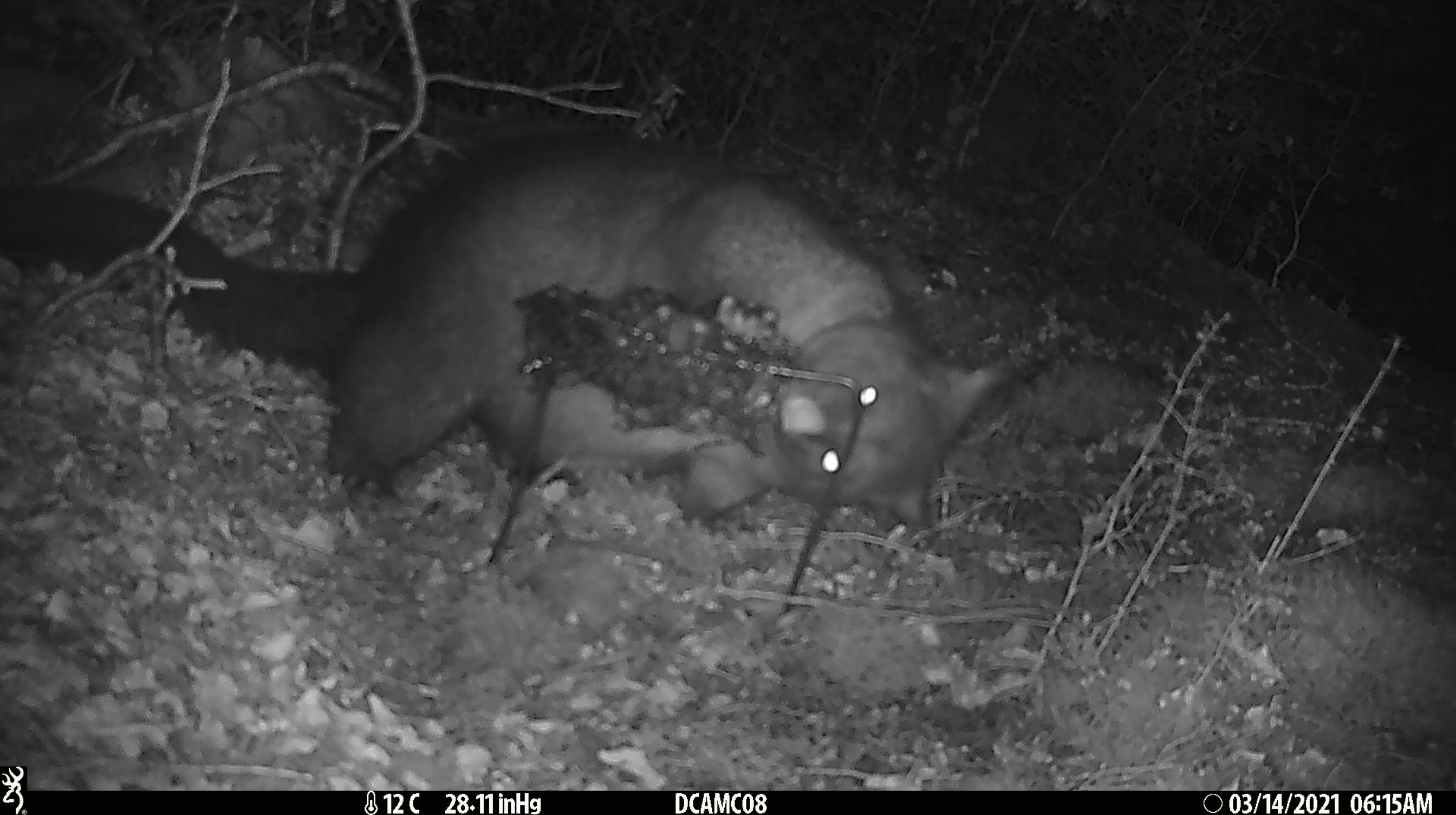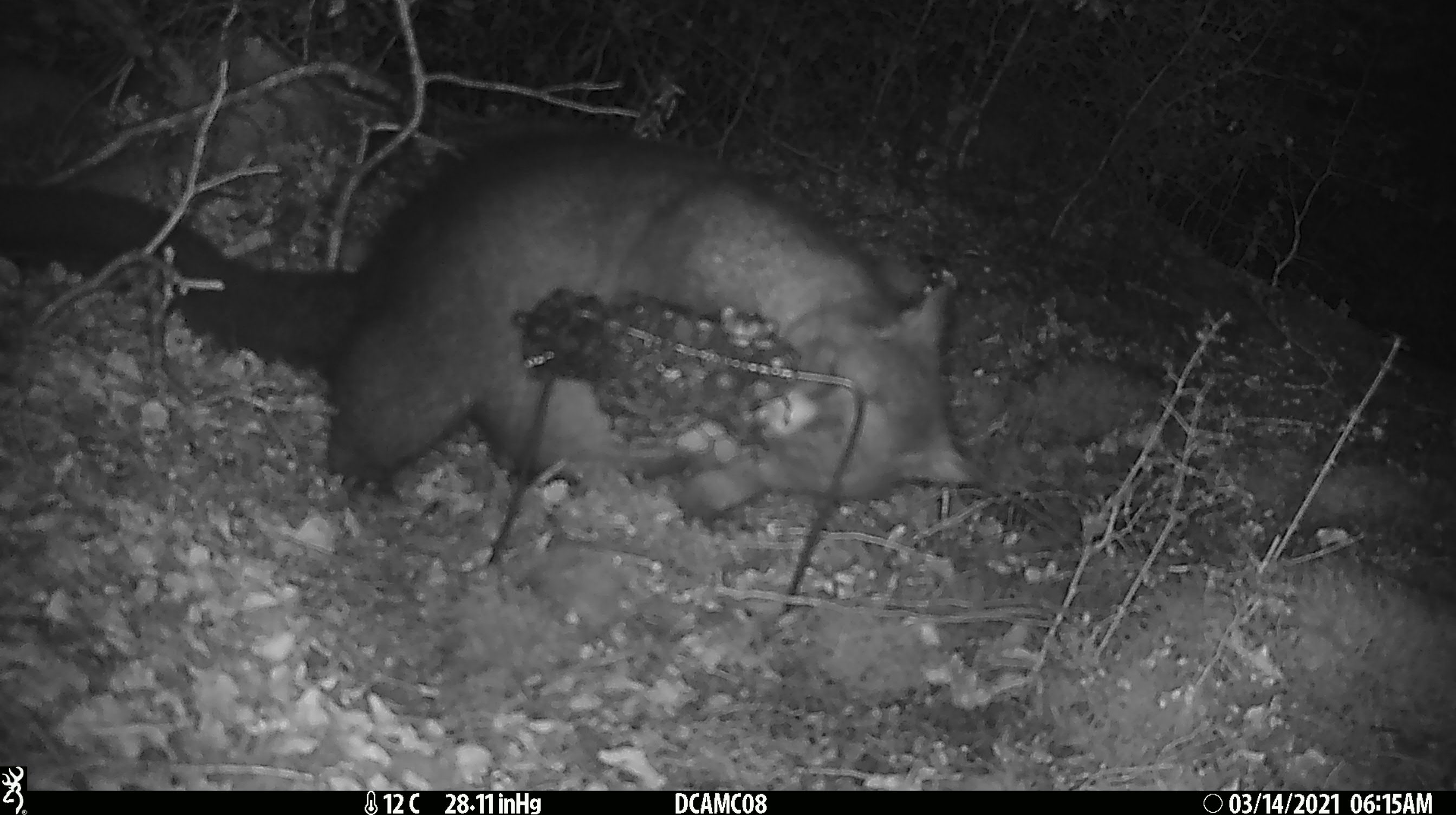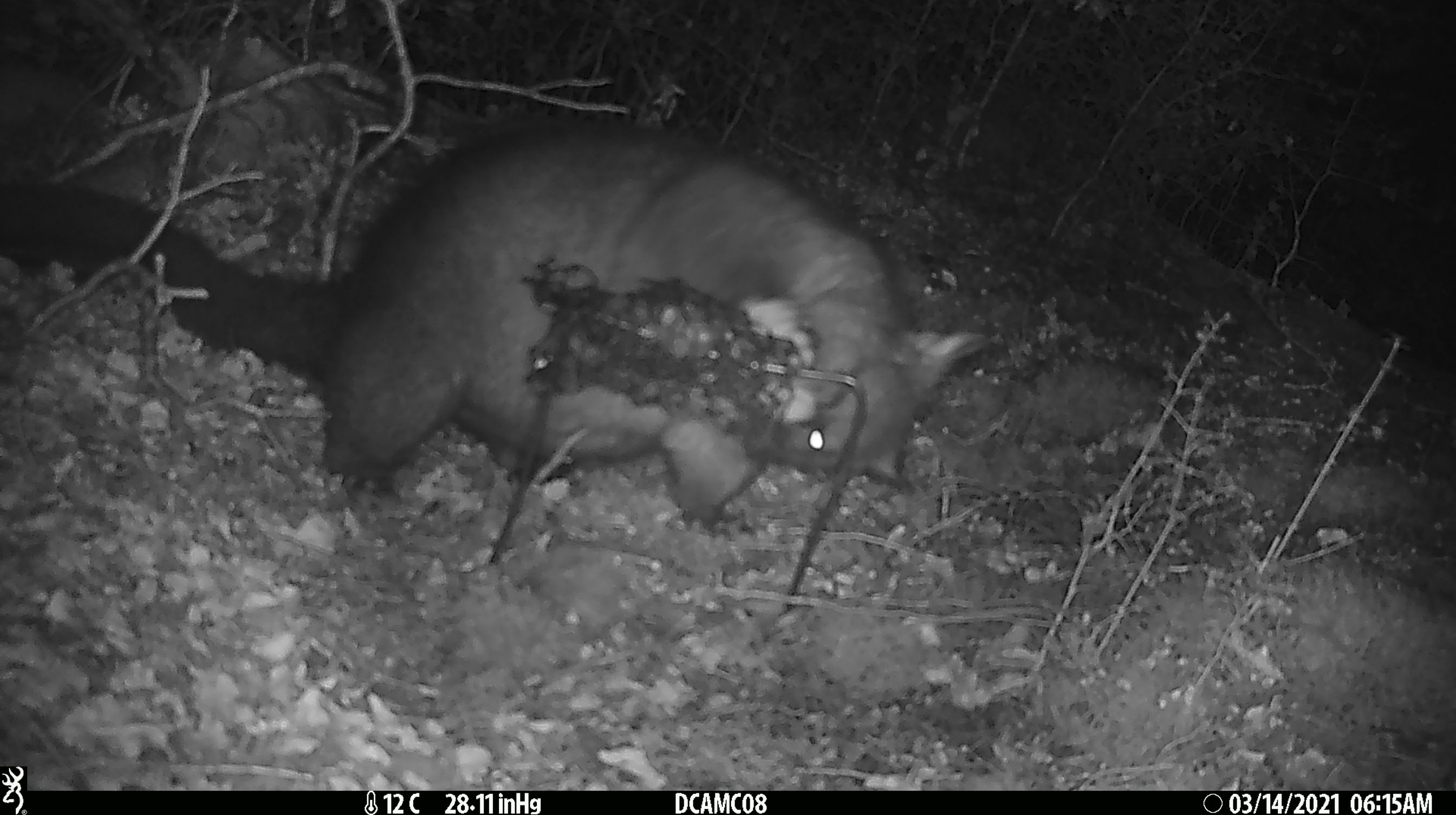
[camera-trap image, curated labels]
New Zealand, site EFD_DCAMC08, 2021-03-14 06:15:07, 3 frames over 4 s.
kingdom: Animalia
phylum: Chordata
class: Mammalia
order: Diprotodontia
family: Phalangeridae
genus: Trichosurus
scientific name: Trichosurus vulpecula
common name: common brushtail possum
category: possum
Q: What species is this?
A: Possum (common brushtail possum) (Trichosurus vulpecula).